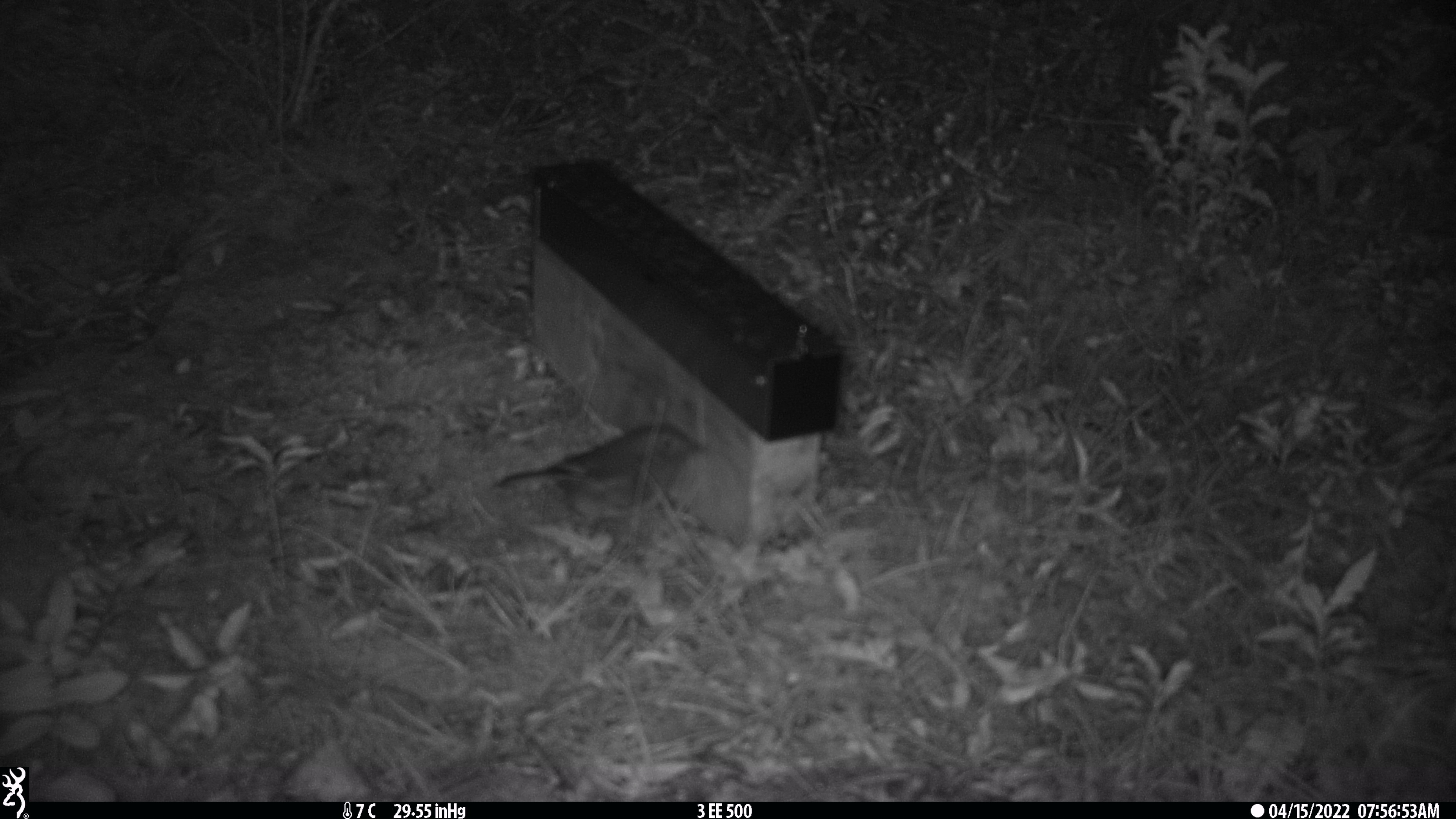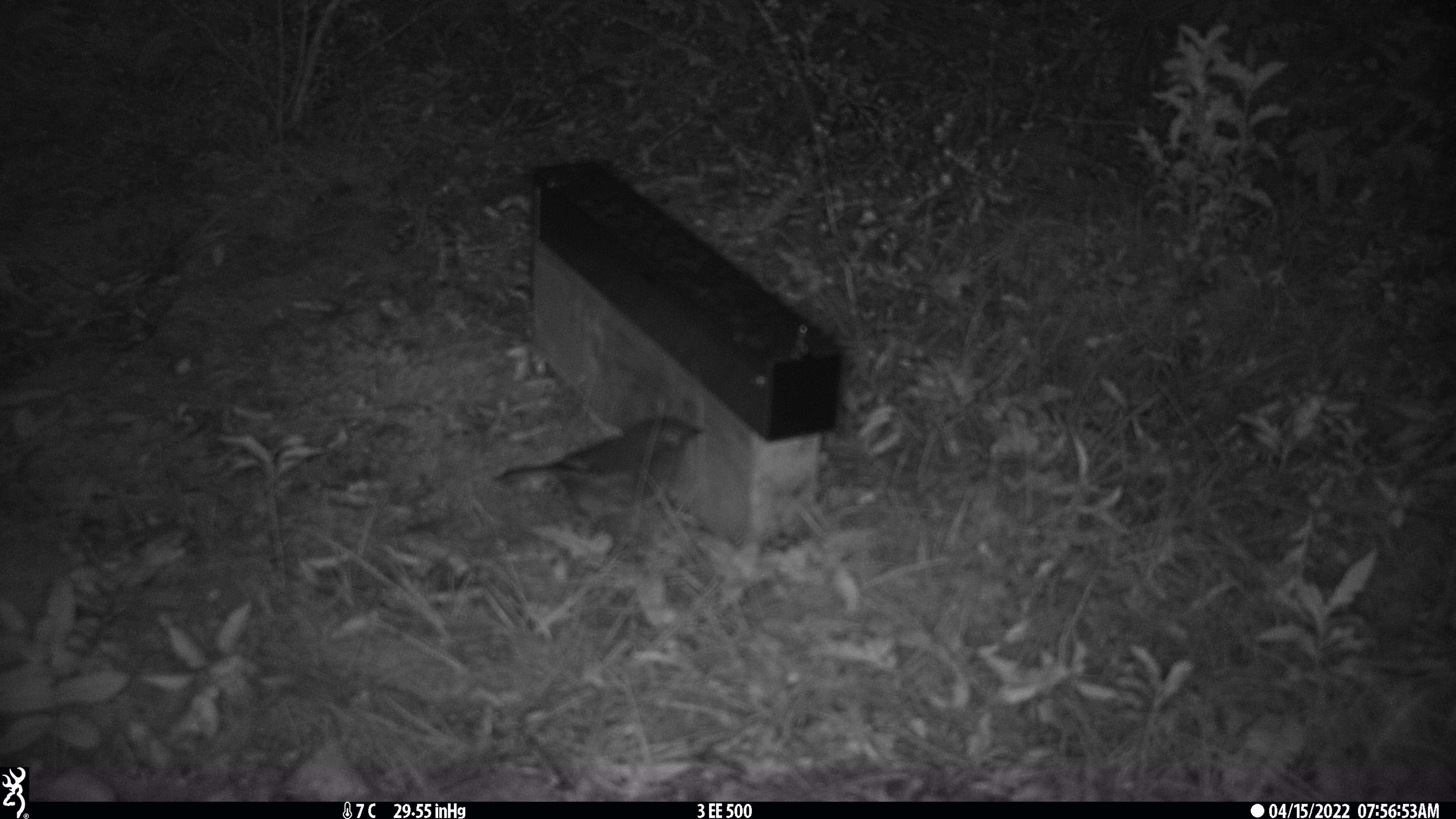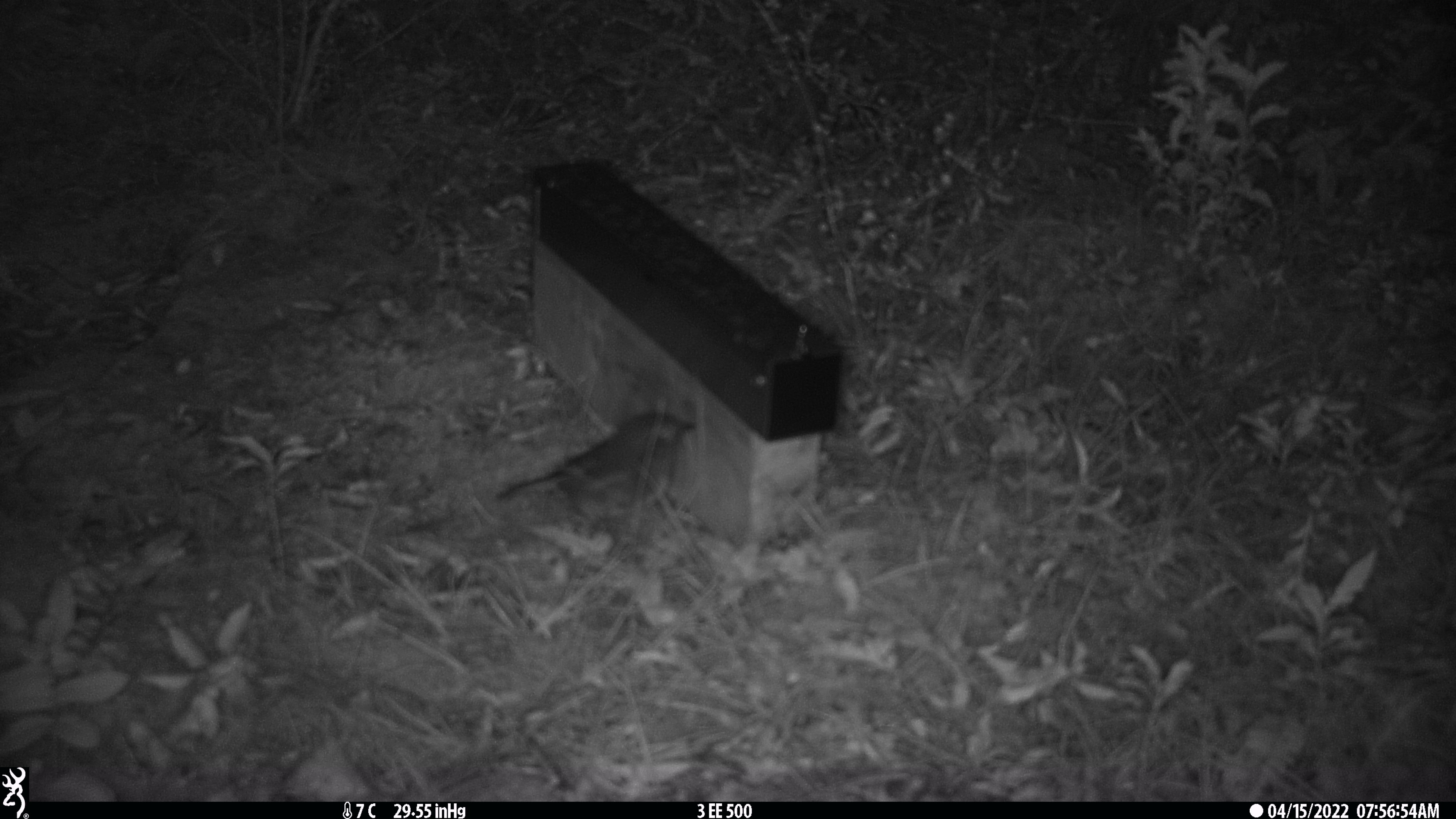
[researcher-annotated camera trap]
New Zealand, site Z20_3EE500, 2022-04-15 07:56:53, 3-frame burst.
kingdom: Animalia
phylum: Chordata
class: Aves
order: Passeriformes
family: Petroicidae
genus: Petroica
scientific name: Petroica macrocephala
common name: tomtit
Tomtit (Petroica macrocephala).